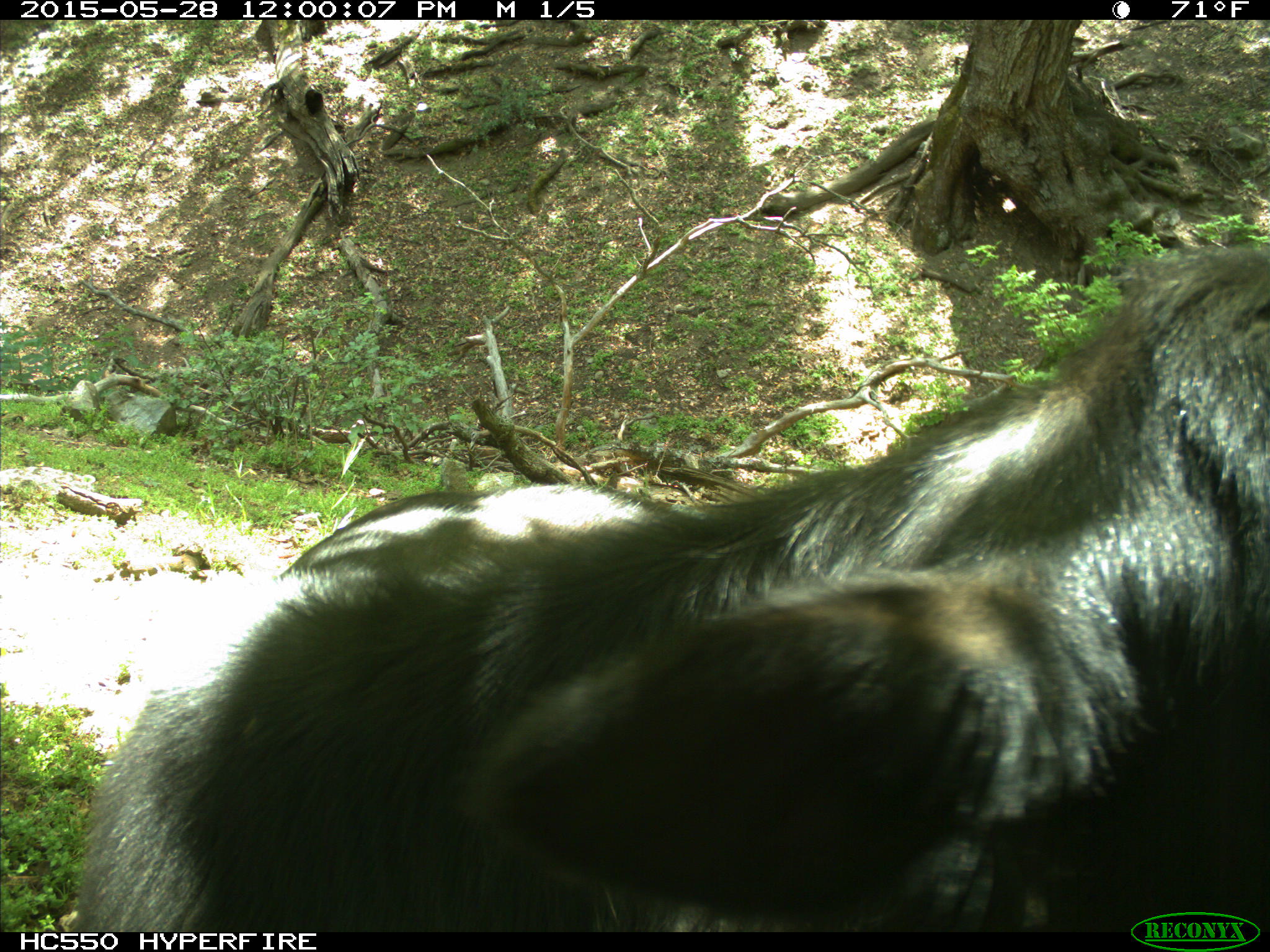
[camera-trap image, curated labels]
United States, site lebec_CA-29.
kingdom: Animalia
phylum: Chordata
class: Mammalia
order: Artiodactyla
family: Bovidae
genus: Bos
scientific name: Bos taurus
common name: domestic cow